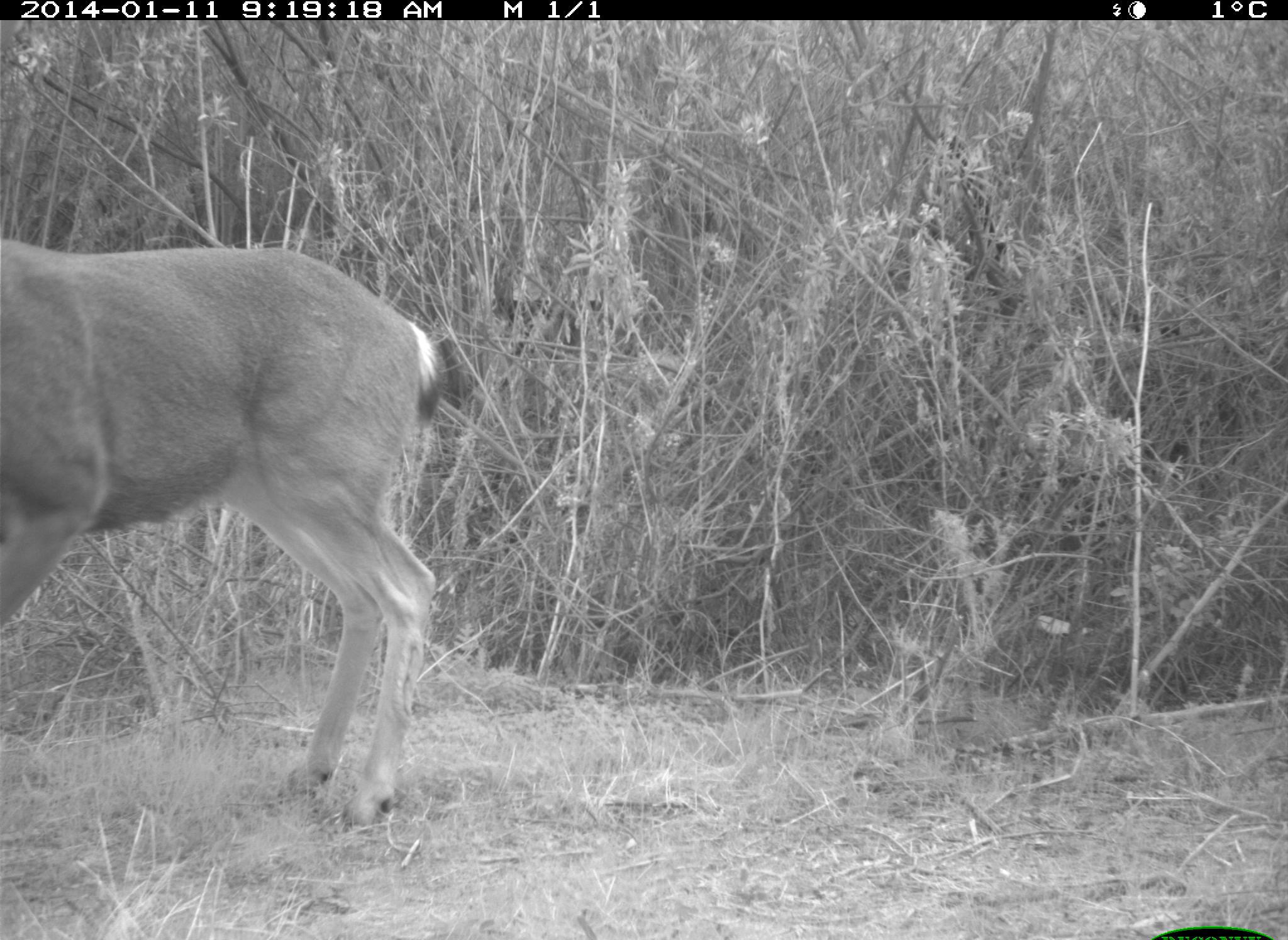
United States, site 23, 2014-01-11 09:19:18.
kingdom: Animalia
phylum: Chordata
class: Mammalia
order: Artiodactyla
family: Cervidae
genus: Odocoileus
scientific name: Odocoileus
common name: deer